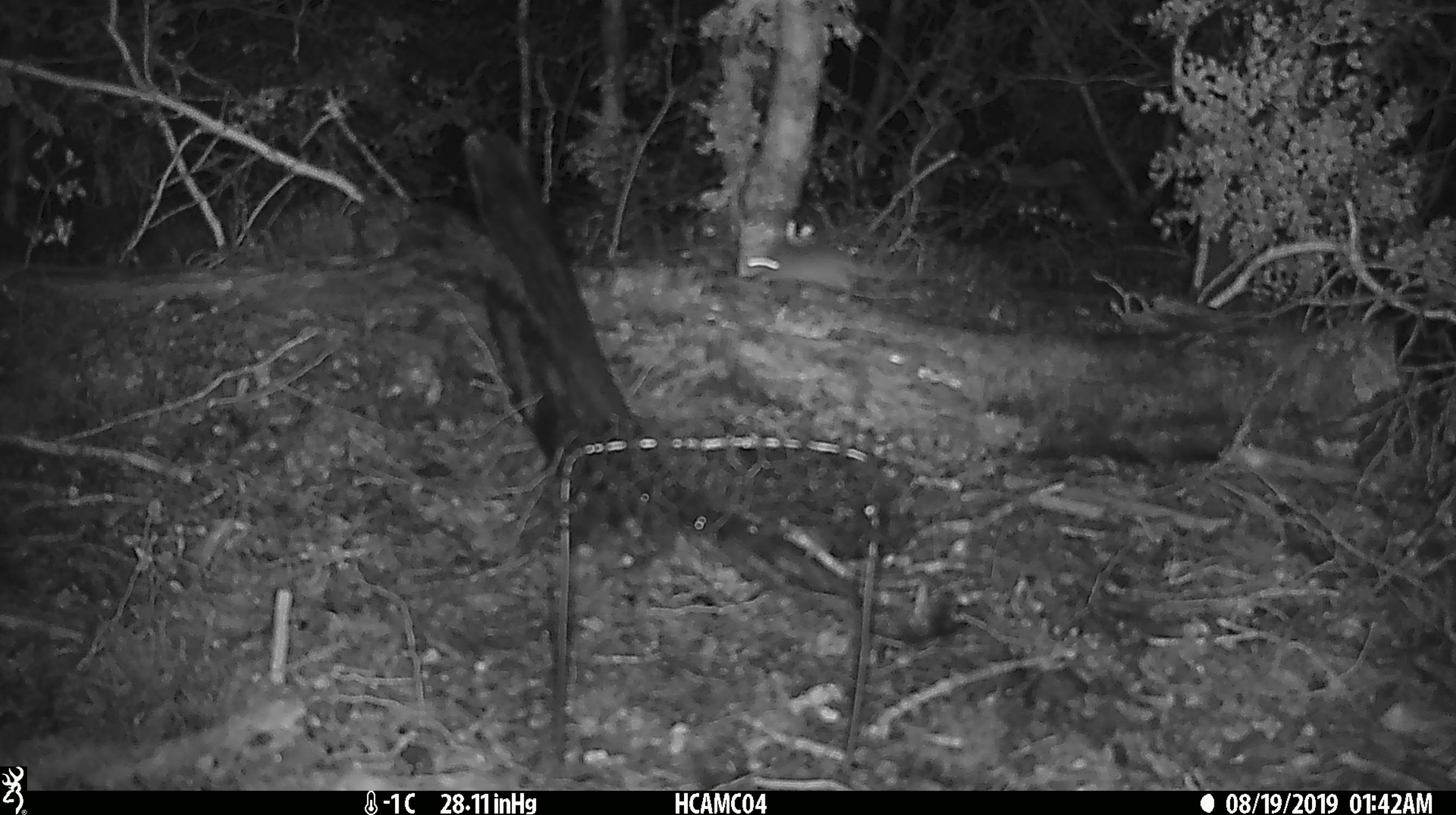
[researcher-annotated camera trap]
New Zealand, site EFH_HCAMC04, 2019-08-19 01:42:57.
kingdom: Animalia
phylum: Chordata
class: Mammalia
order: Rodentia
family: Muridae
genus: Mus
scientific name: Mus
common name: mouse